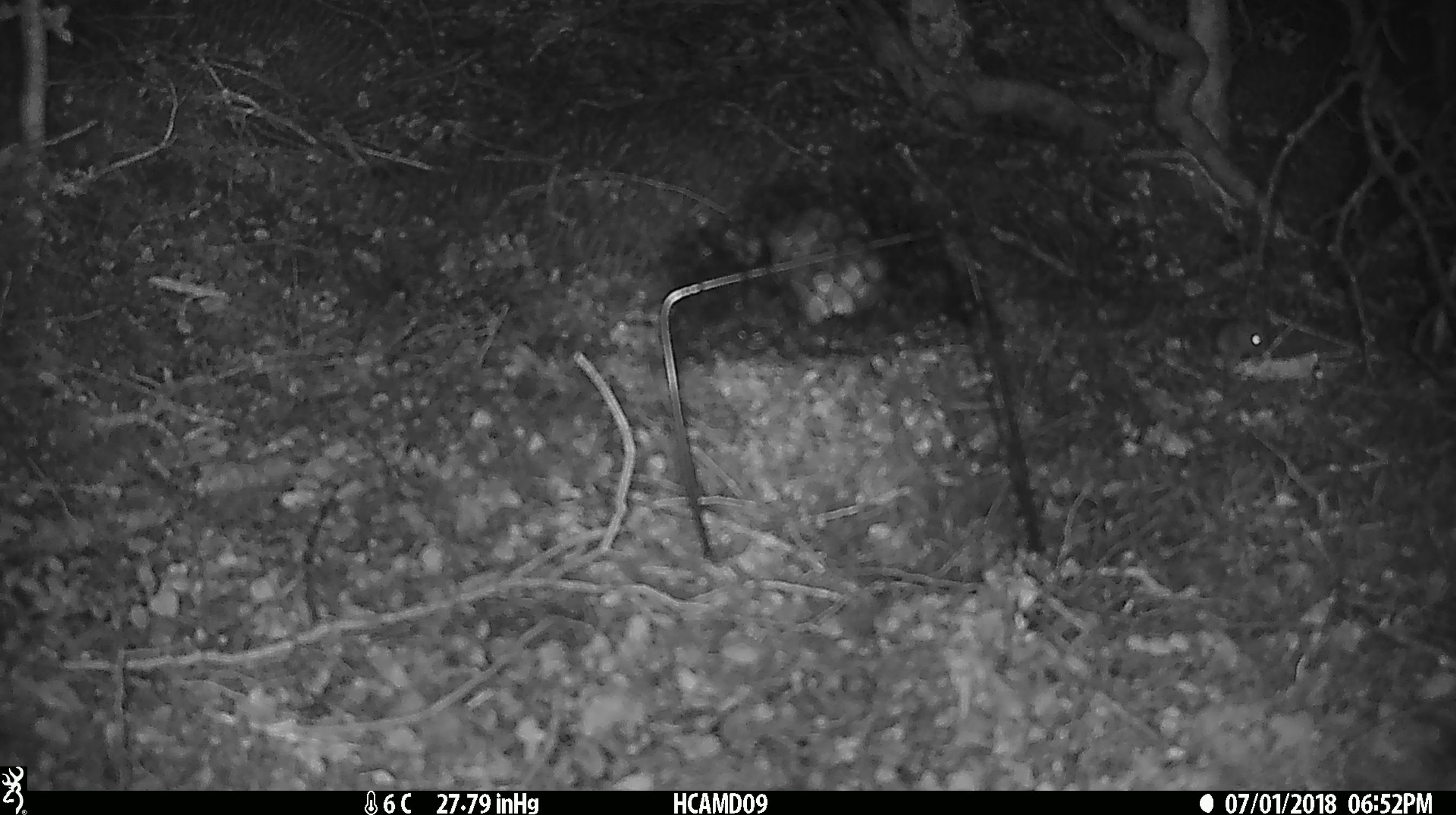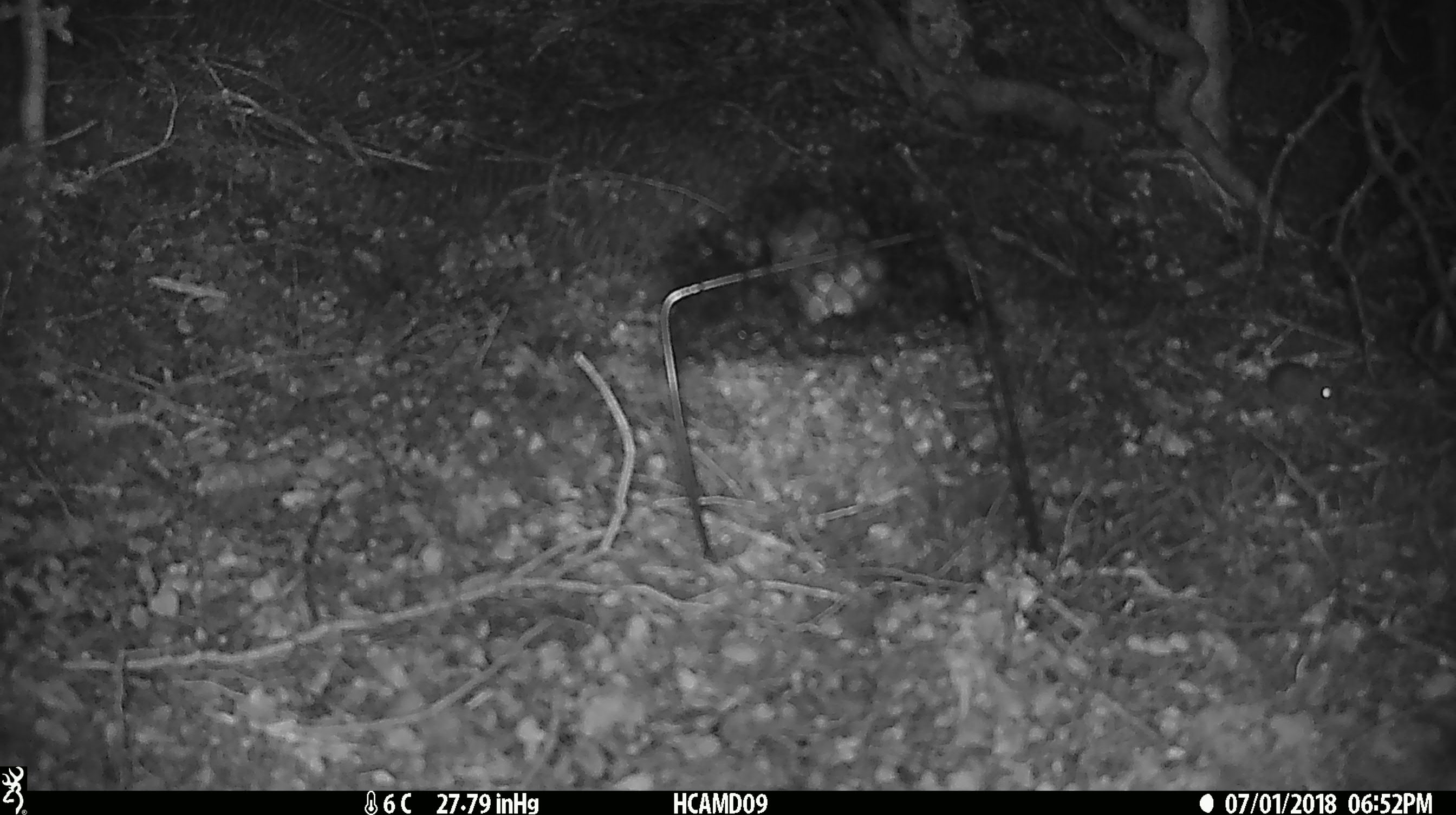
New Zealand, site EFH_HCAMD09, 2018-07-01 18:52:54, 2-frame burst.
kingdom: Animalia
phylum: Chordata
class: Mammalia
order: Rodentia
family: Muridae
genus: Mus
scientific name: Mus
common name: mouse